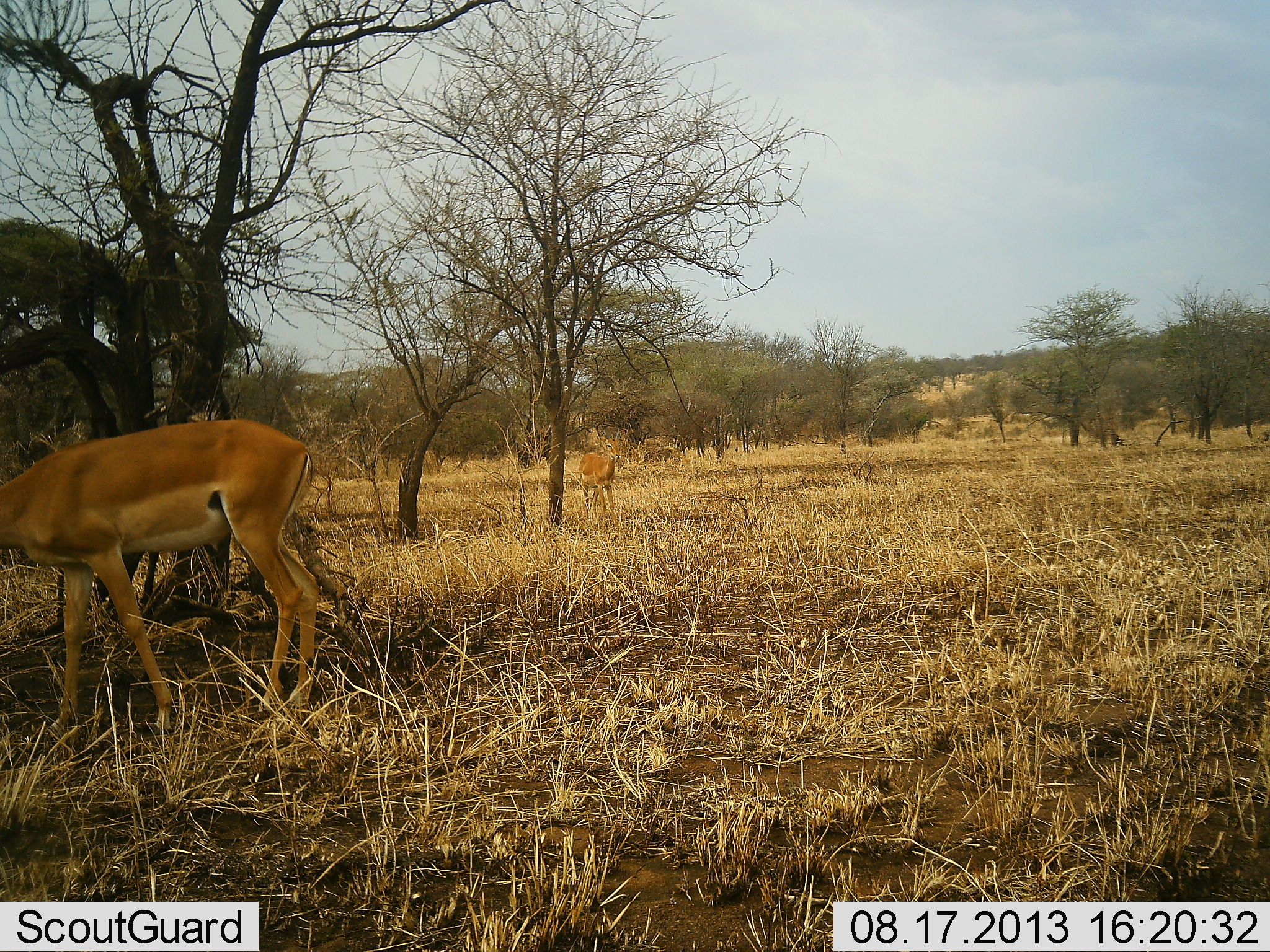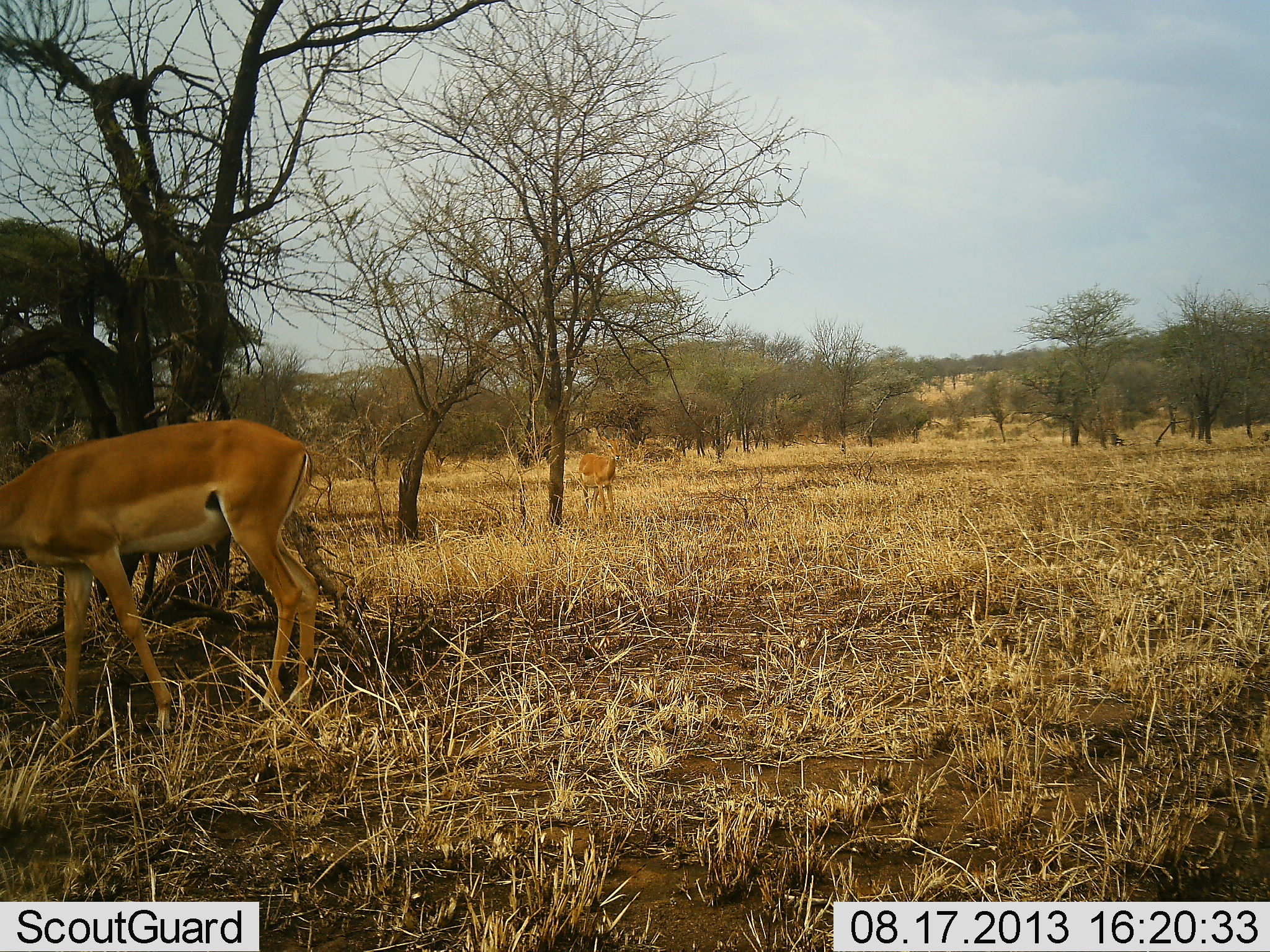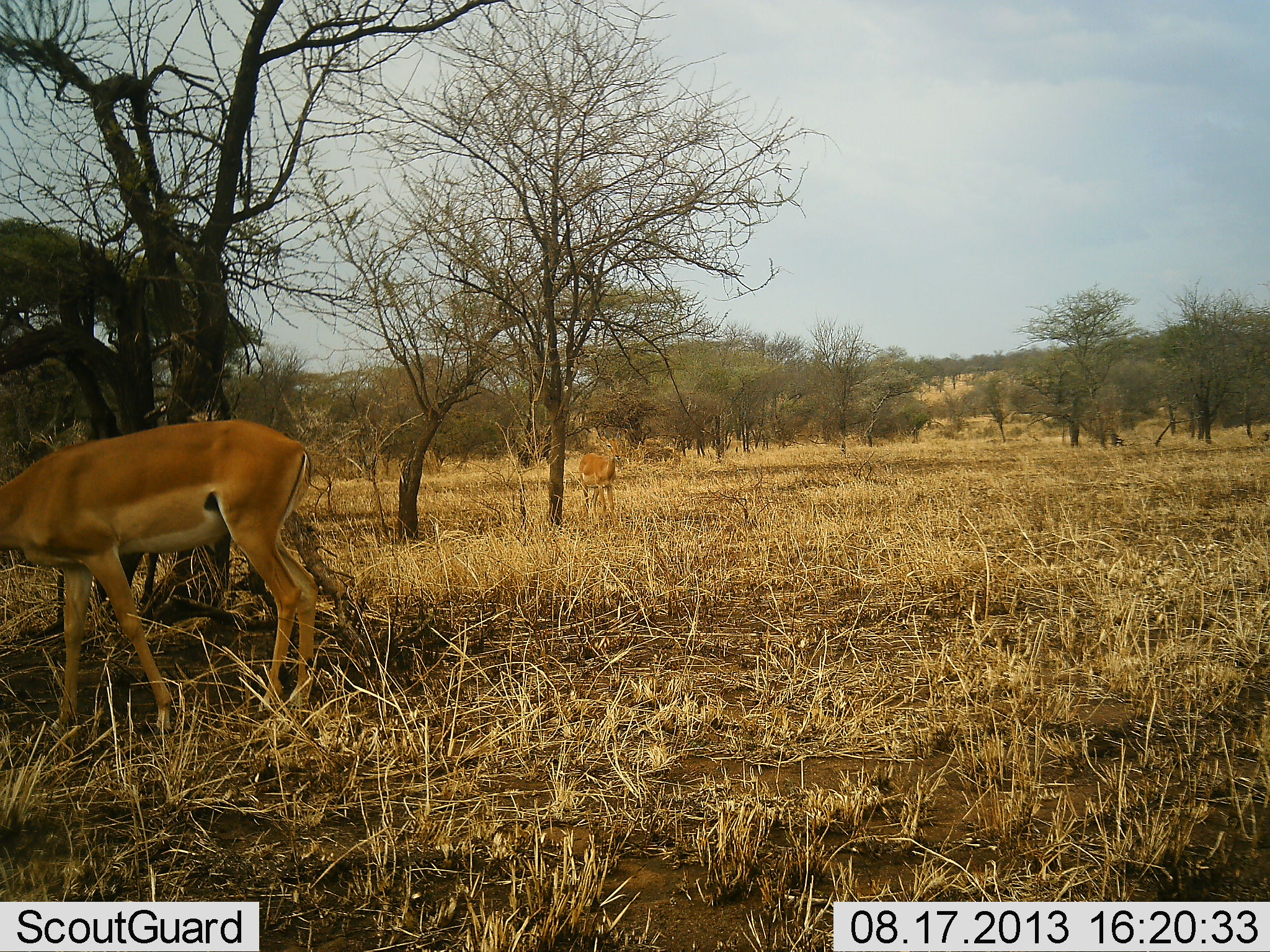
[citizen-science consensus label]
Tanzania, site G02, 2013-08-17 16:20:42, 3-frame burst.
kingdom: Animalia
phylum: Chordata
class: Mammalia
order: Artiodactyla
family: Bovidae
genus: Aepyceros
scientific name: Aepyceros melampus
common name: impala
Impala (Aepyceros melampus), count 2. Behavior (volunteer vote fractions): standing 76%, resting 0%, moving 6%, interacting 0%. Young present (vote fraction): 6%. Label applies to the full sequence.